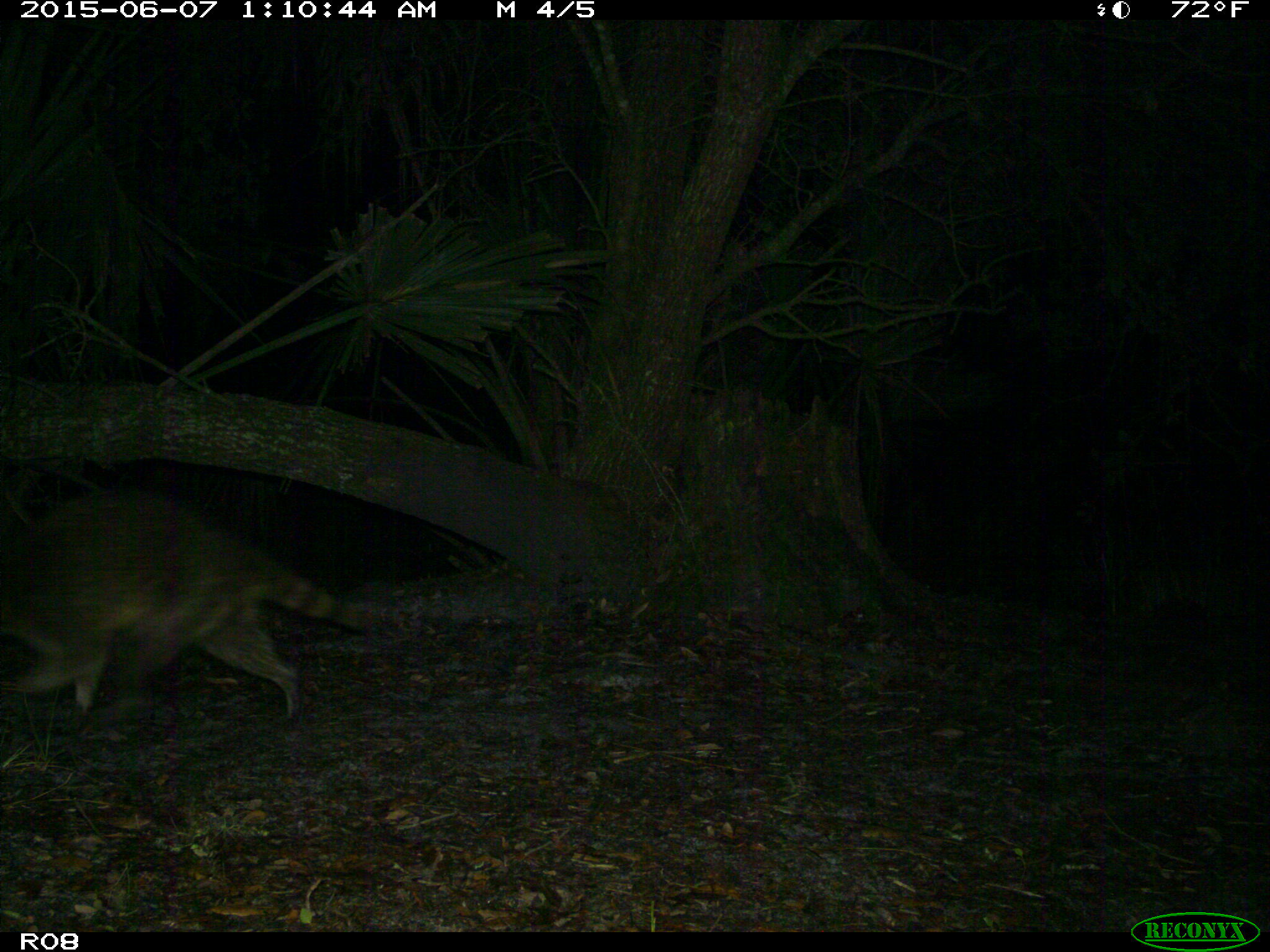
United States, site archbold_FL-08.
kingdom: Animalia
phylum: Chordata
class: Mammalia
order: Carnivora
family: Procyonidae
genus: Procyon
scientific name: Procyon lotor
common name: common raccoon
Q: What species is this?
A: Procyon lotor (common raccoon).